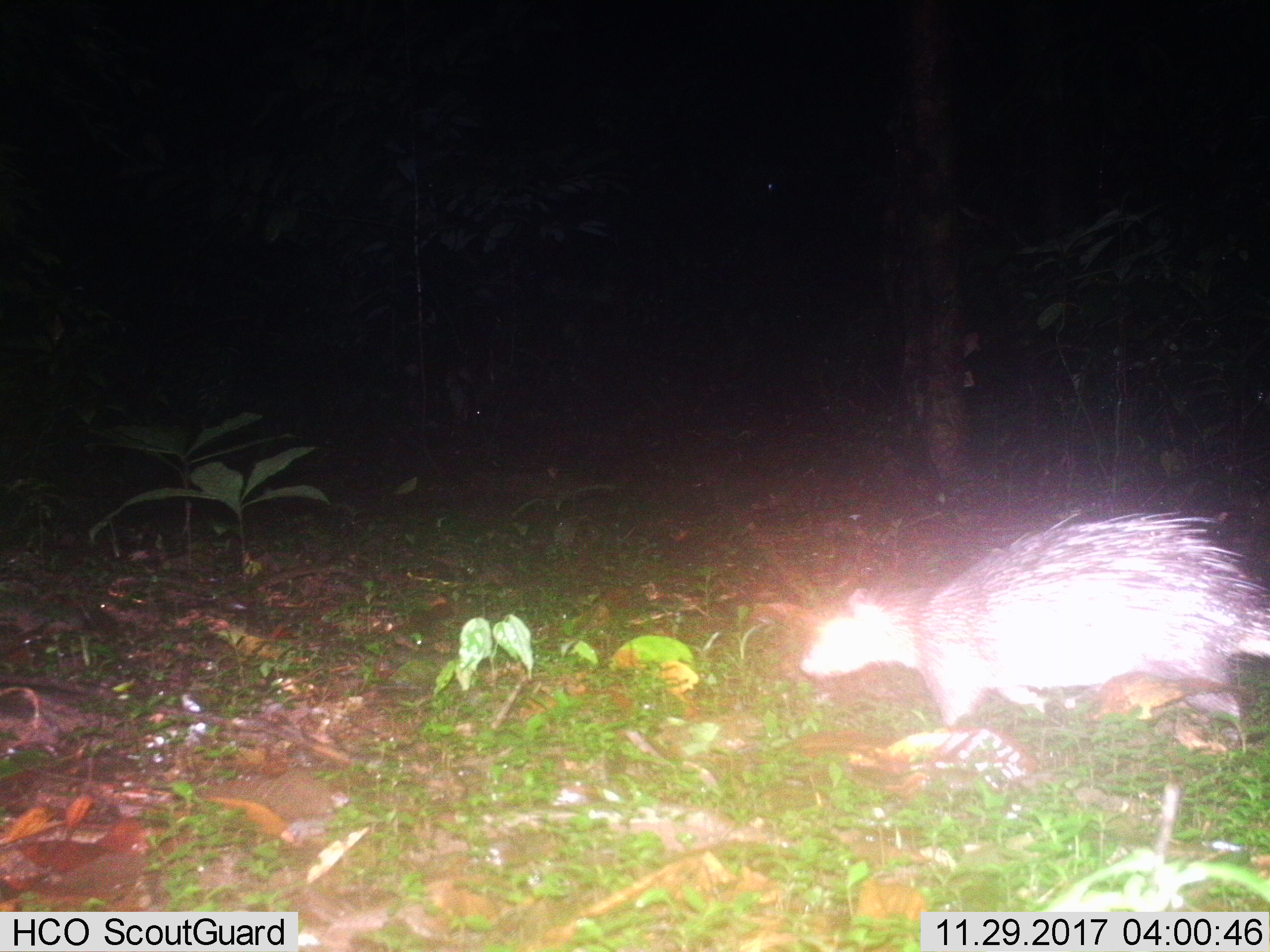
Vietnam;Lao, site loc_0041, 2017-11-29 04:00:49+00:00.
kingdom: Animalia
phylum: Chordata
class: Mammalia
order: Rodentia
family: Hystricidae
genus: Atherurus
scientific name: Atherurus macrourus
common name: asiatic brush-tailed porcupine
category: asiatic brush tailed porcupine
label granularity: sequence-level